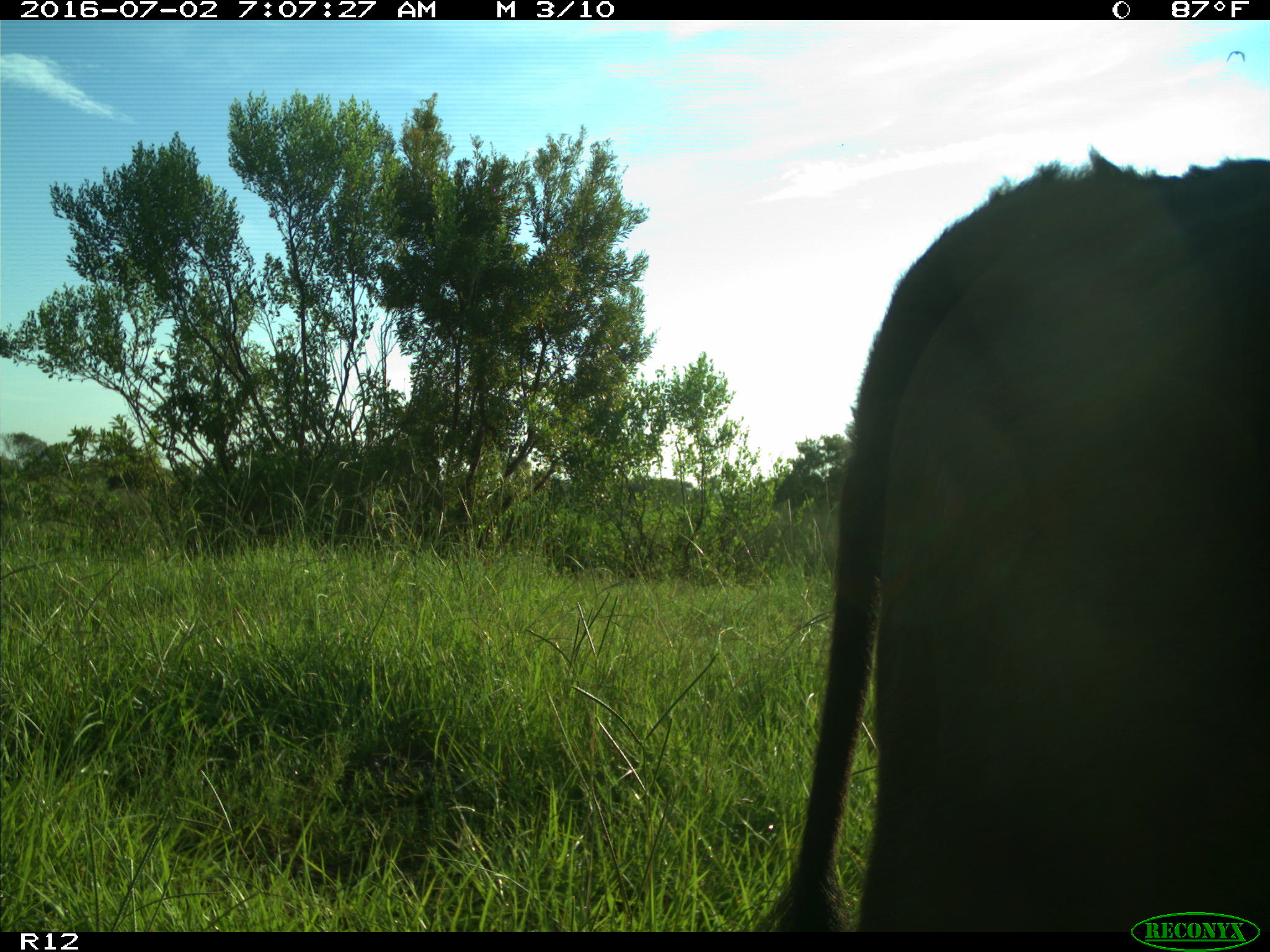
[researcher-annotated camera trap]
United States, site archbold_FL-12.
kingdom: Animalia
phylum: Chordata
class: Mammalia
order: Artiodactyla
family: Bovidae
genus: Bos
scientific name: Bos taurus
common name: domestic cow